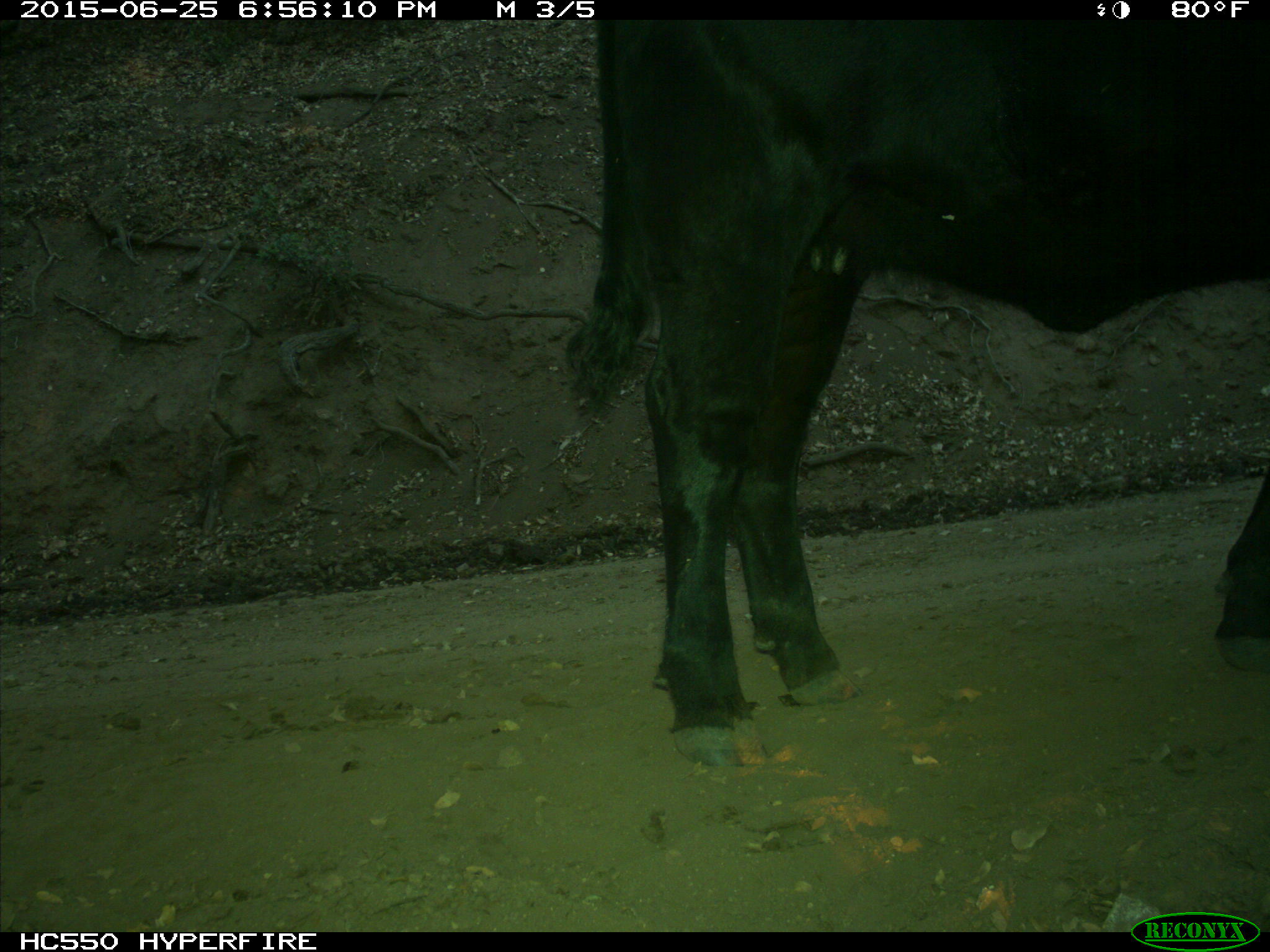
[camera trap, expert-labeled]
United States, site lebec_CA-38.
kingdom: Animalia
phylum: Chordata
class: Mammalia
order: Artiodactyla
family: Bovidae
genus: Bos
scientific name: Bos taurus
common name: domestic cow